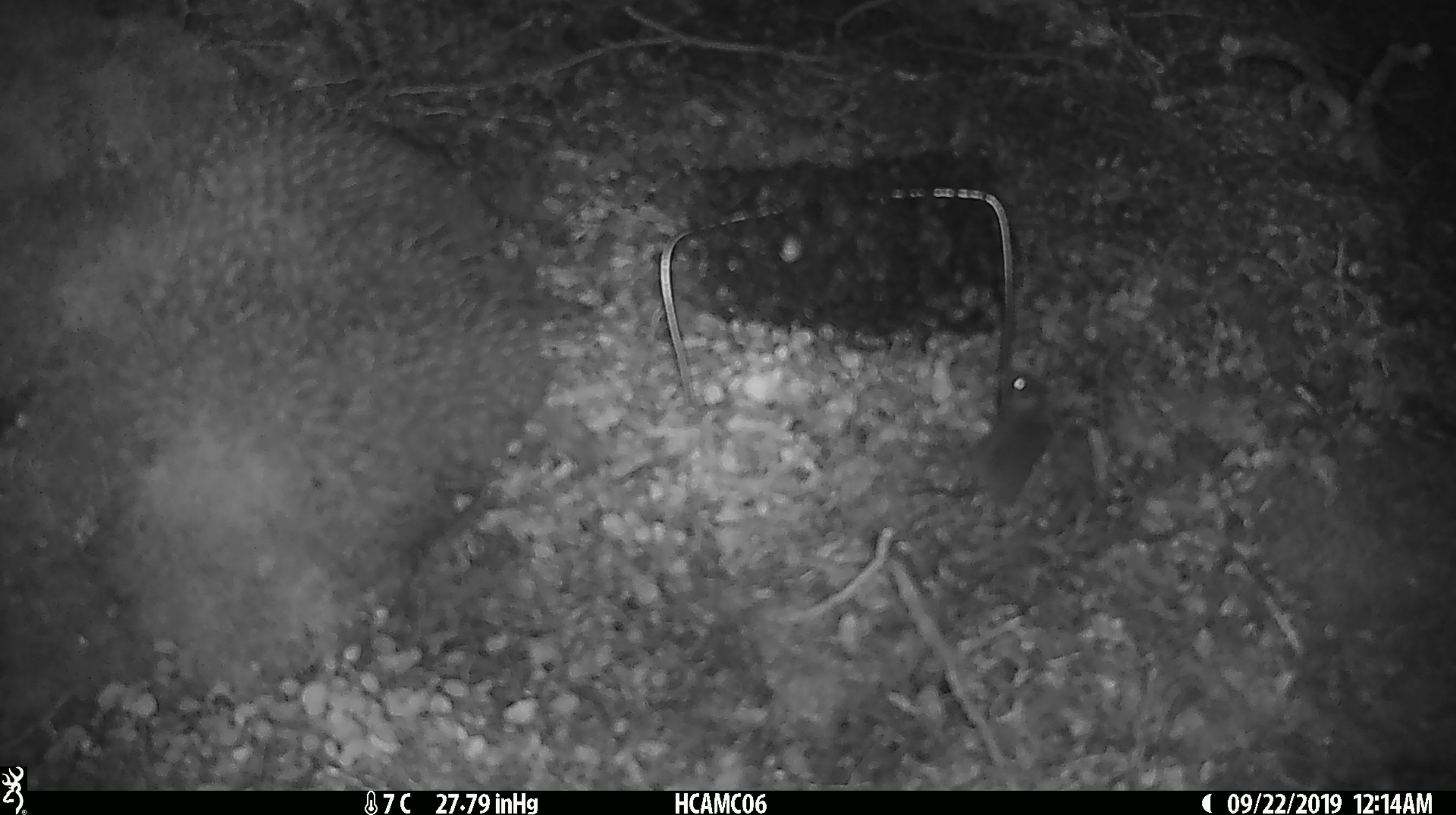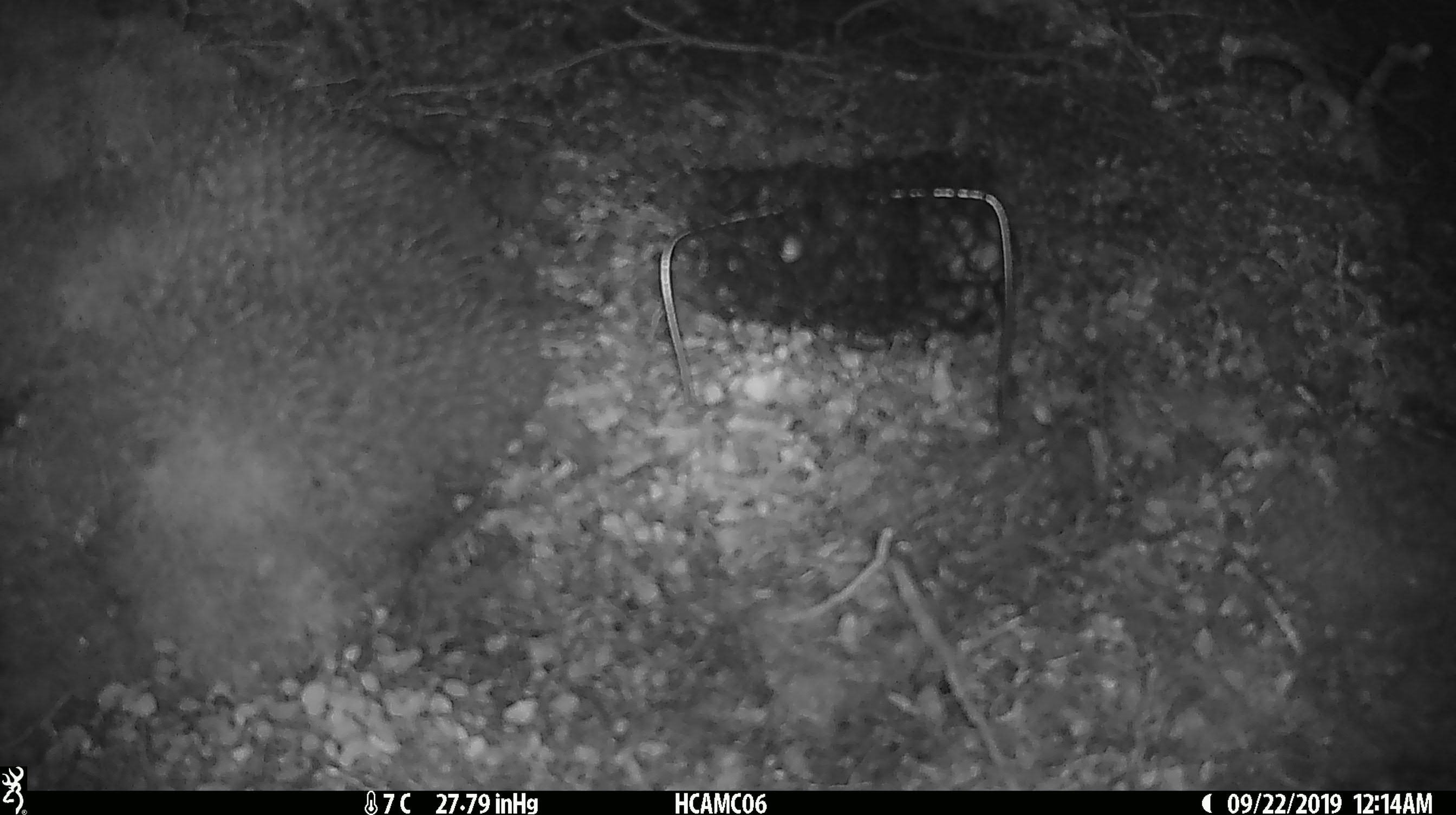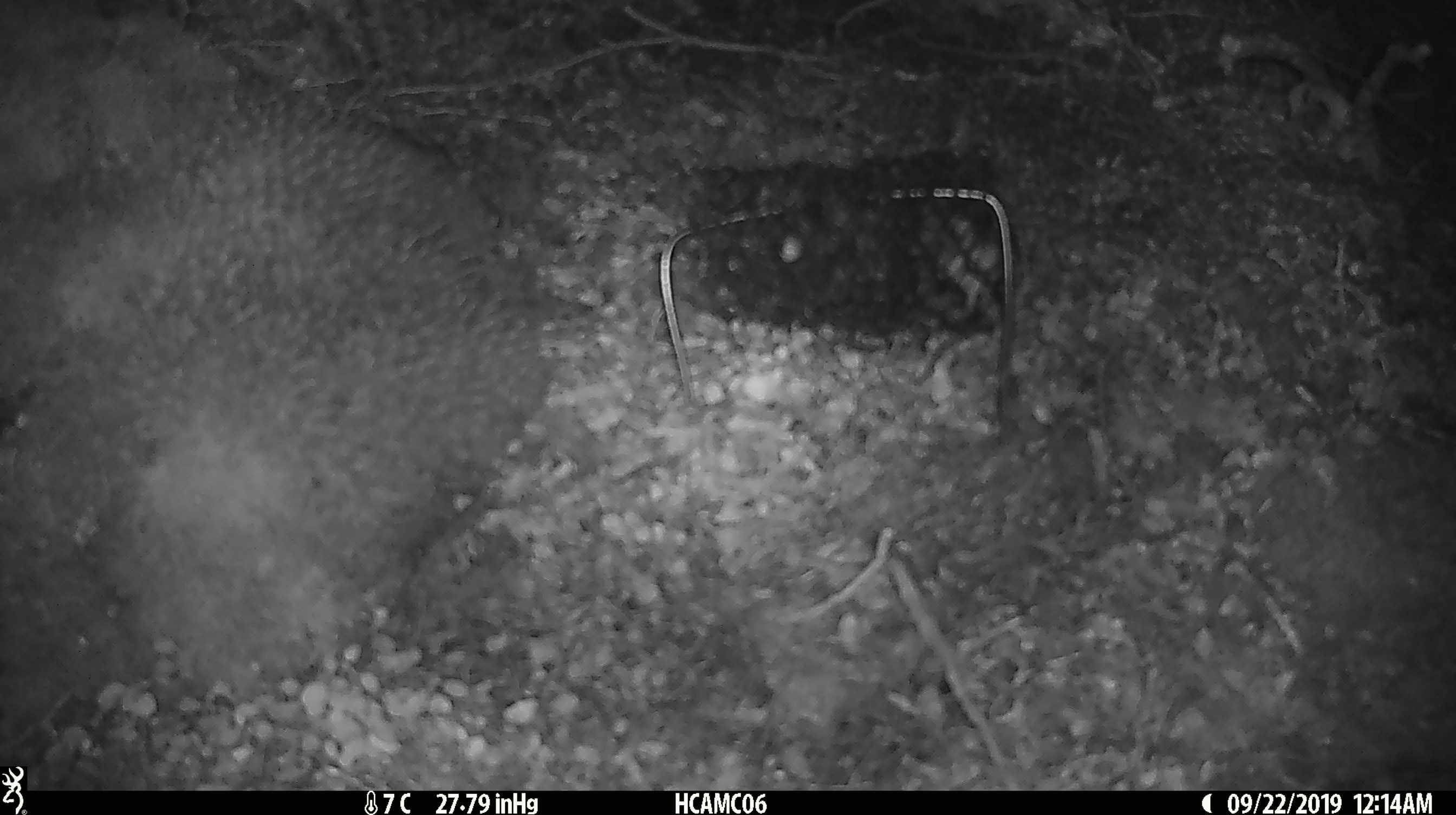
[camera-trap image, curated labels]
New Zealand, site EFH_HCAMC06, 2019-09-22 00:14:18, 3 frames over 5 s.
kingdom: Animalia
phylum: Chordata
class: Mammalia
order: Rodentia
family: Muridae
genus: Mus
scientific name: Mus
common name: mouse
Mouse (Mus).